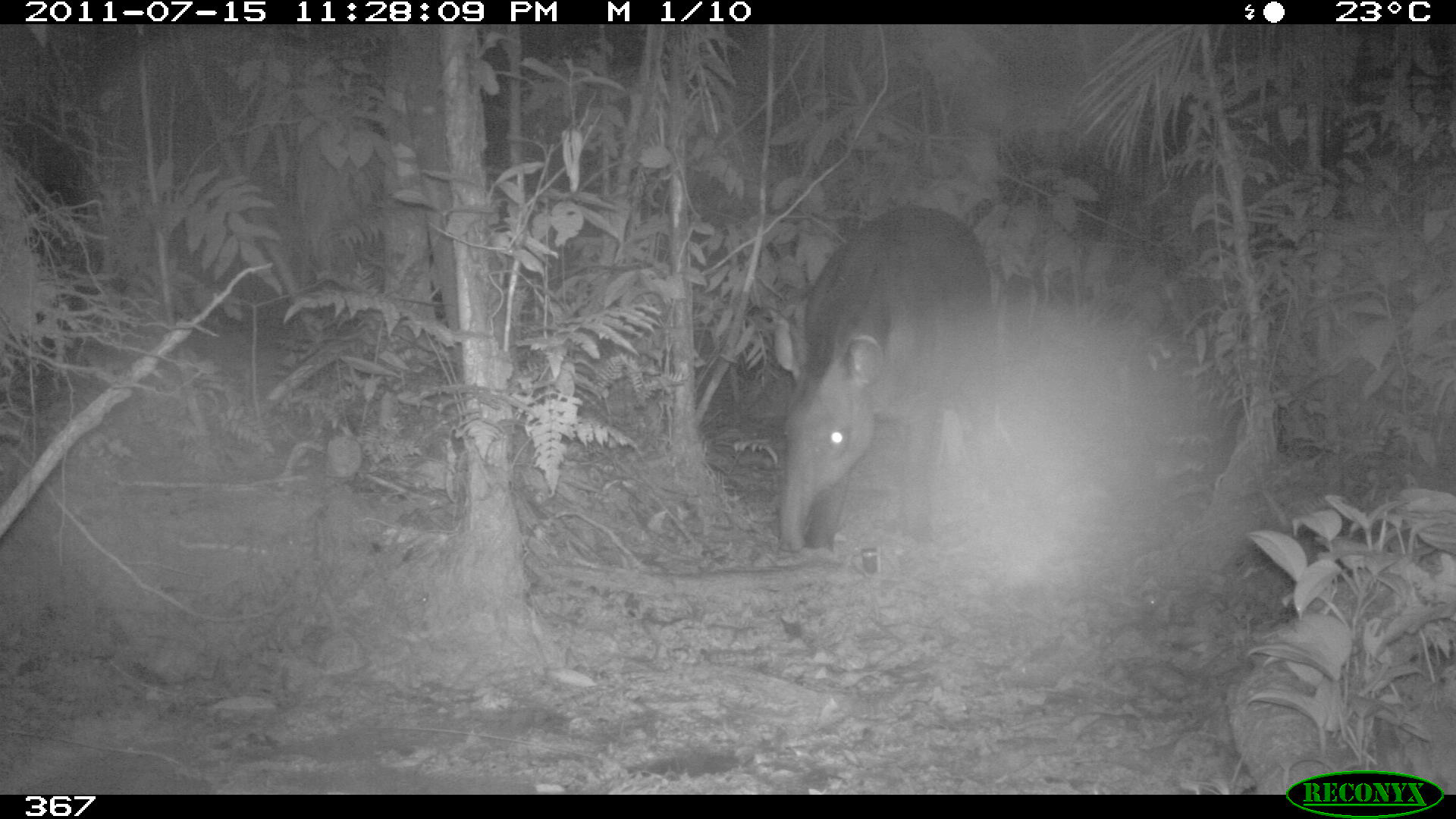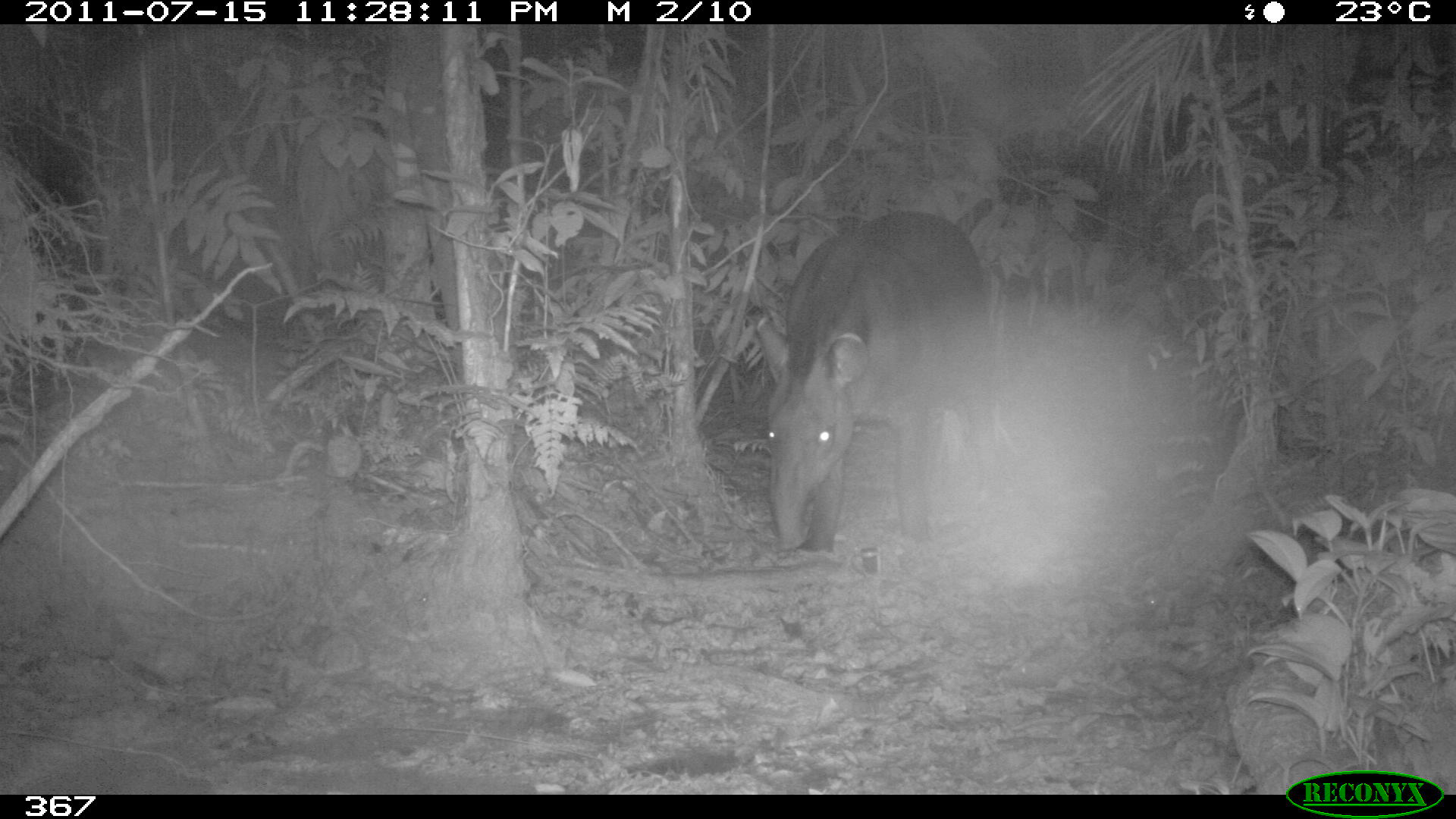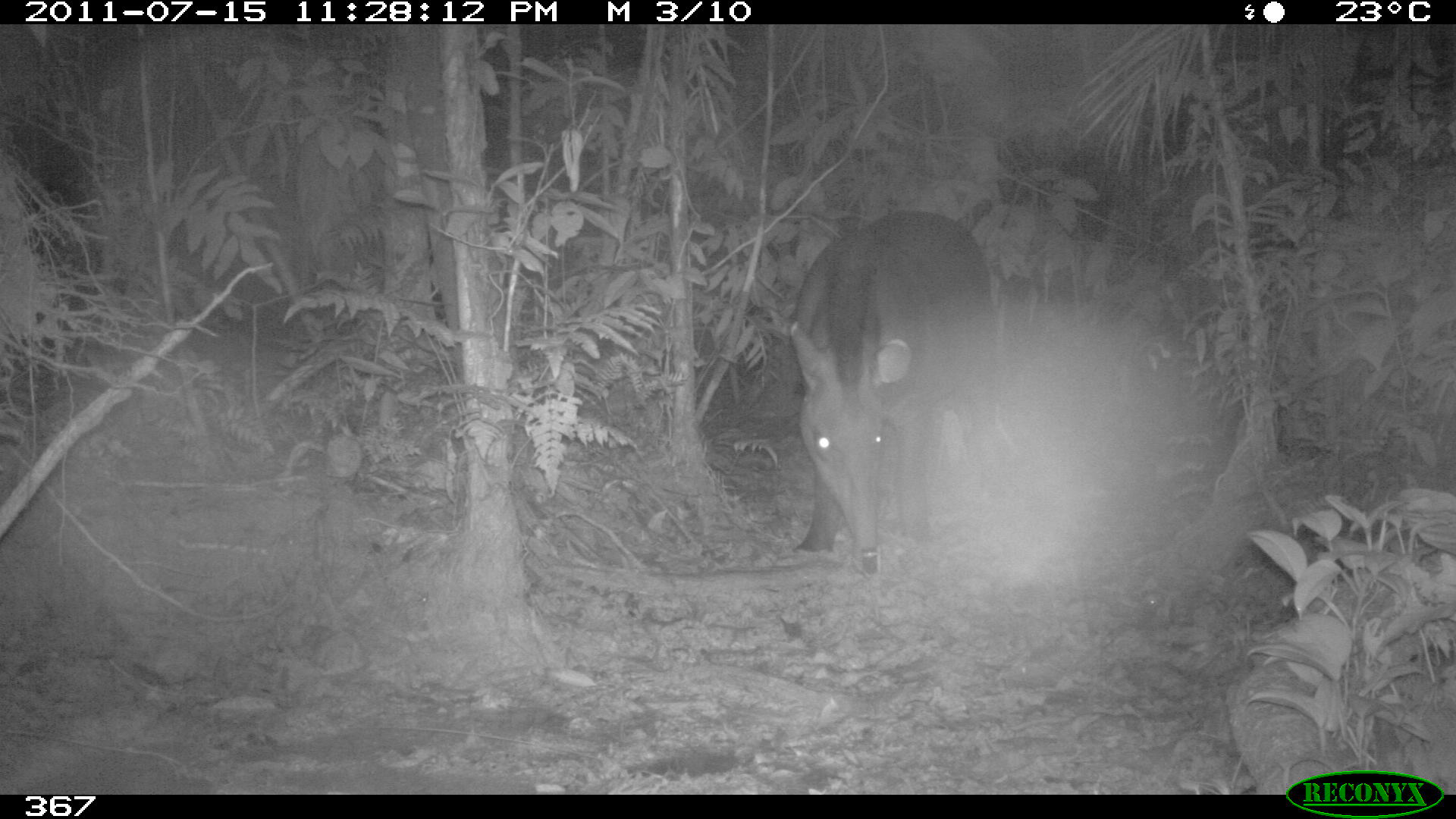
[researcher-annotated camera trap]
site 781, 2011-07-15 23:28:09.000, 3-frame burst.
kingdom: Animalia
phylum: Chordata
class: Mammalia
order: Perissodactyla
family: Tapiridae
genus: Tapirus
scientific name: Tapirus terrestris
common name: south american tapir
Tapirus terrestris (south american tapir).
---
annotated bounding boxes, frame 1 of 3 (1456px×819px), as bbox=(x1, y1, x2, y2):
tapirus terrestris: bbox=(775, 201, 1016, 554)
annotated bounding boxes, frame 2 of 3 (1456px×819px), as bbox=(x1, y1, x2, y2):
tapirus terrestris: bbox=(754, 208, 1009, 557)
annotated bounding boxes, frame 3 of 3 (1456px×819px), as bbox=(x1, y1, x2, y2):
tapirus terrestris: bbox=(787, 206, 1014, 562)